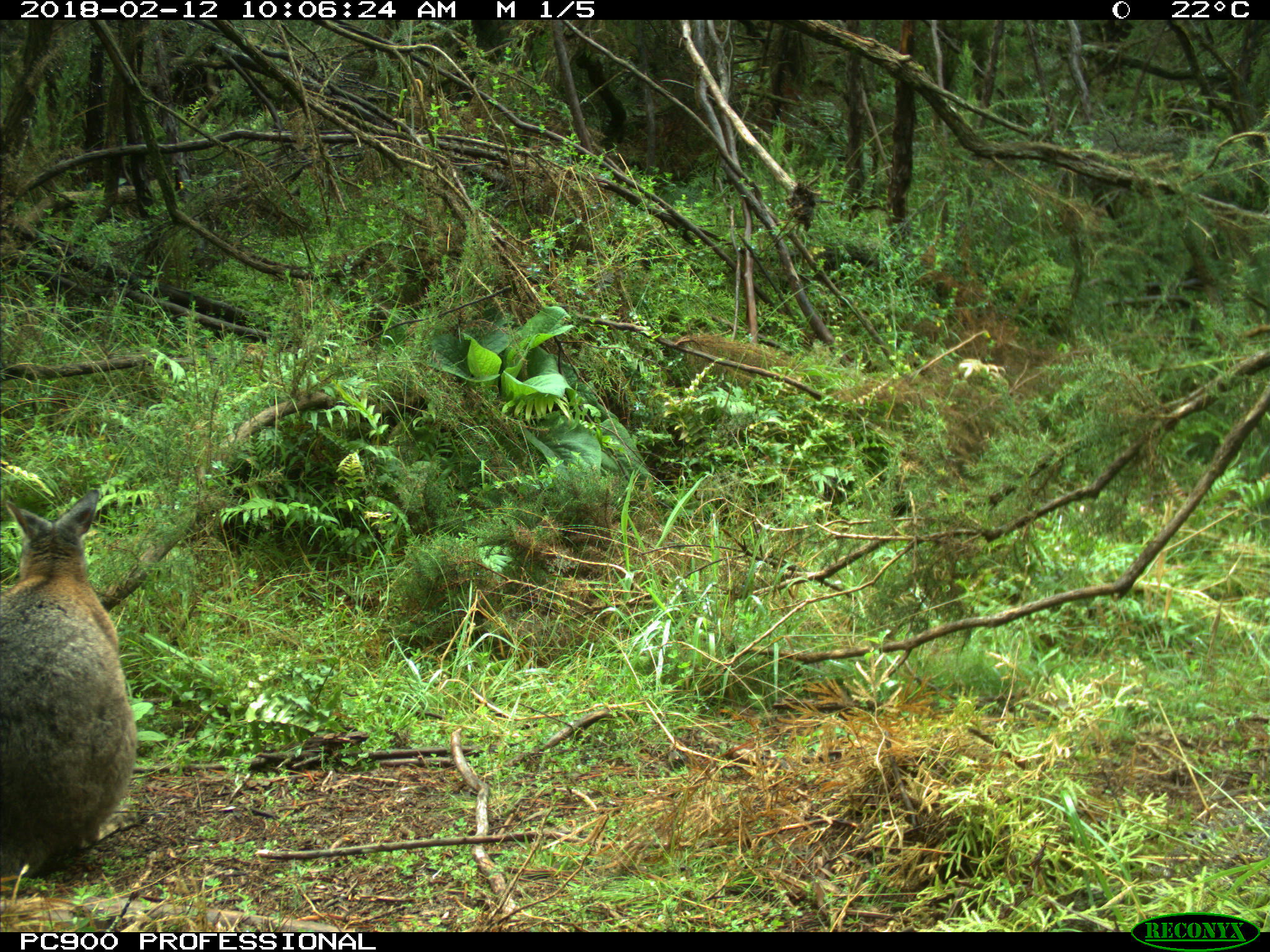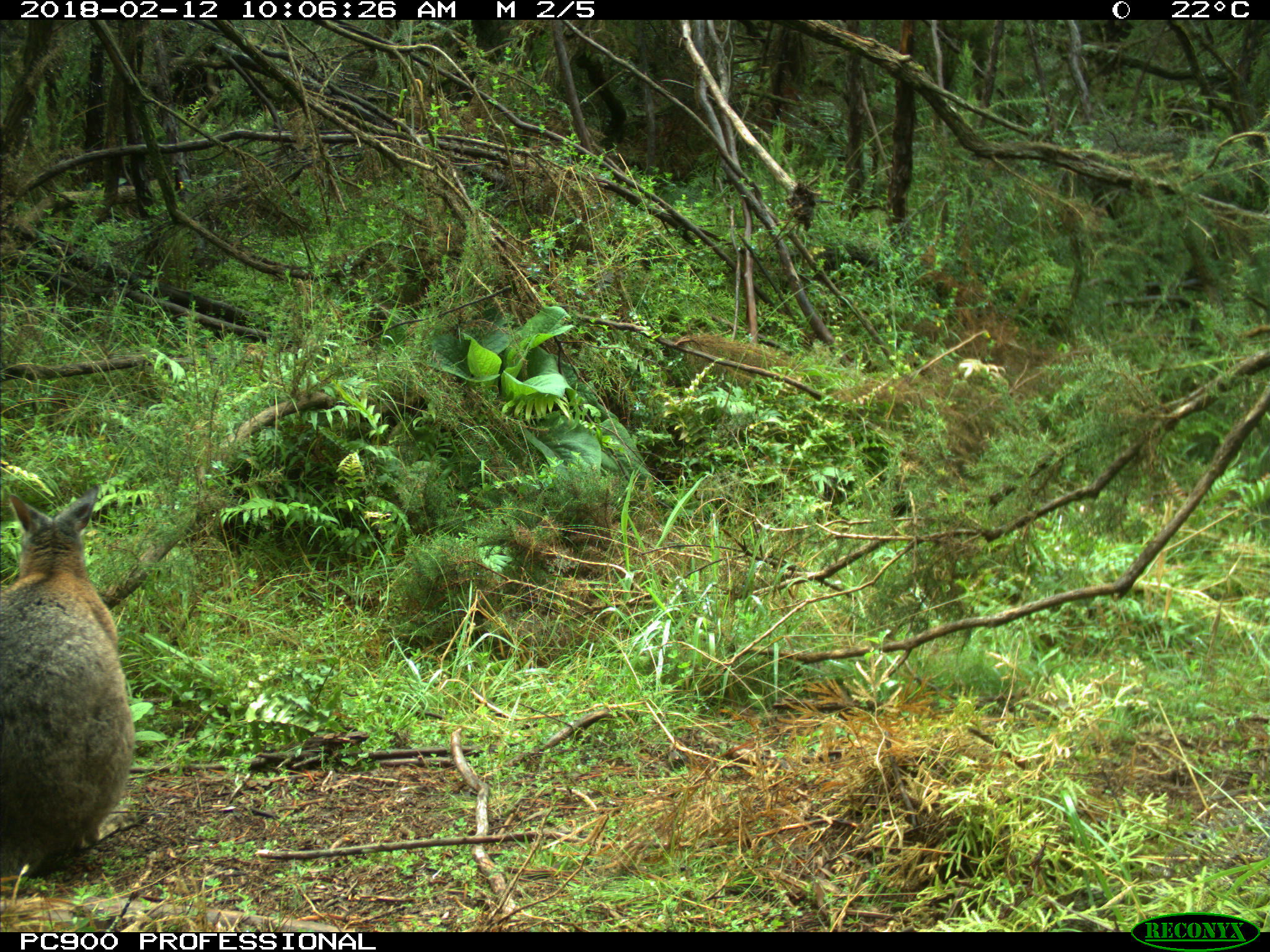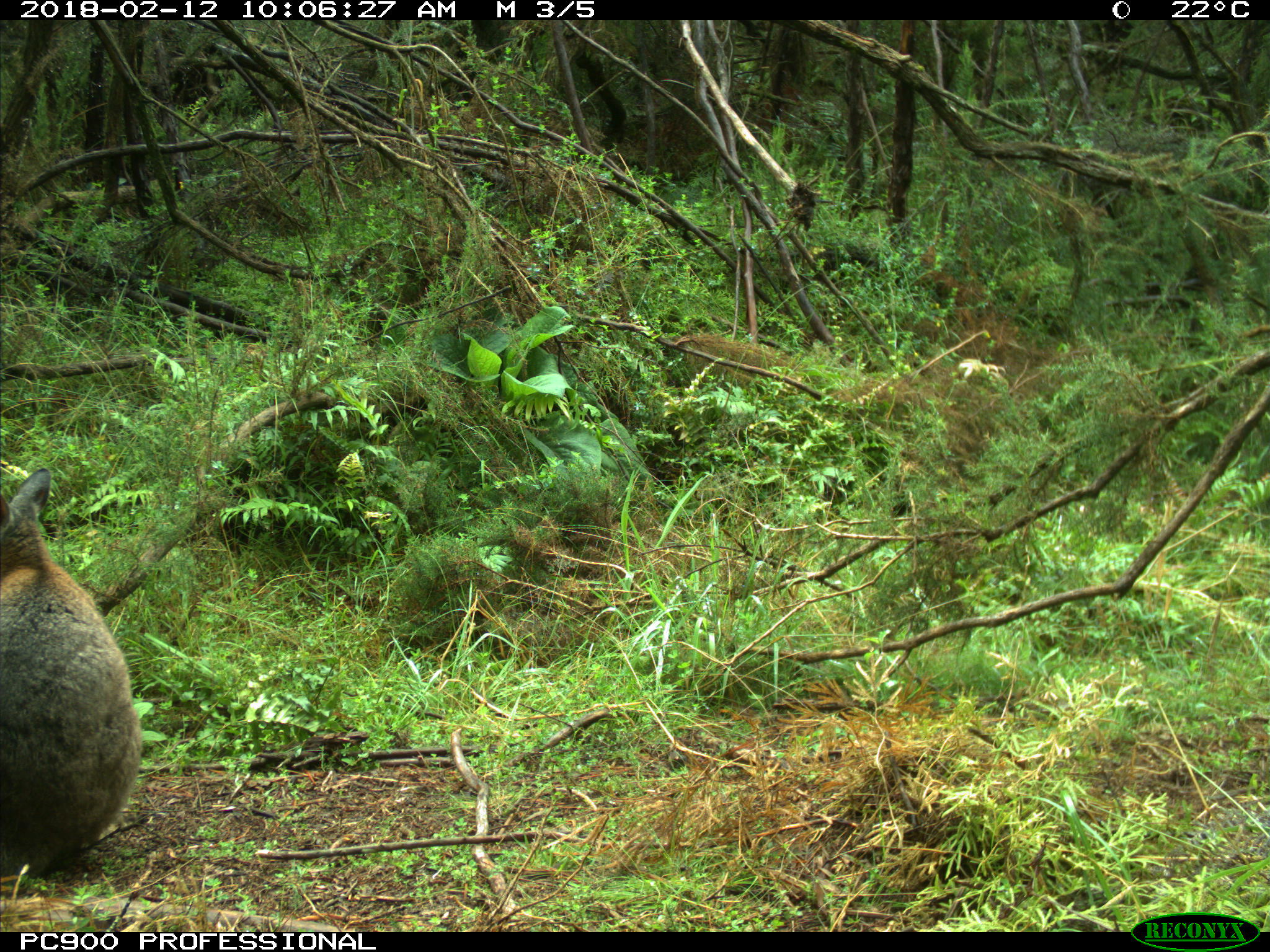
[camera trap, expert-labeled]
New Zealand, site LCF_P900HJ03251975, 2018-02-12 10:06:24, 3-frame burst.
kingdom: Animalia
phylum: Chordata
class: Mammalia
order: Diprotodontia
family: Macropodidae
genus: Notamacropus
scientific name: Notamacropus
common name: wallaby